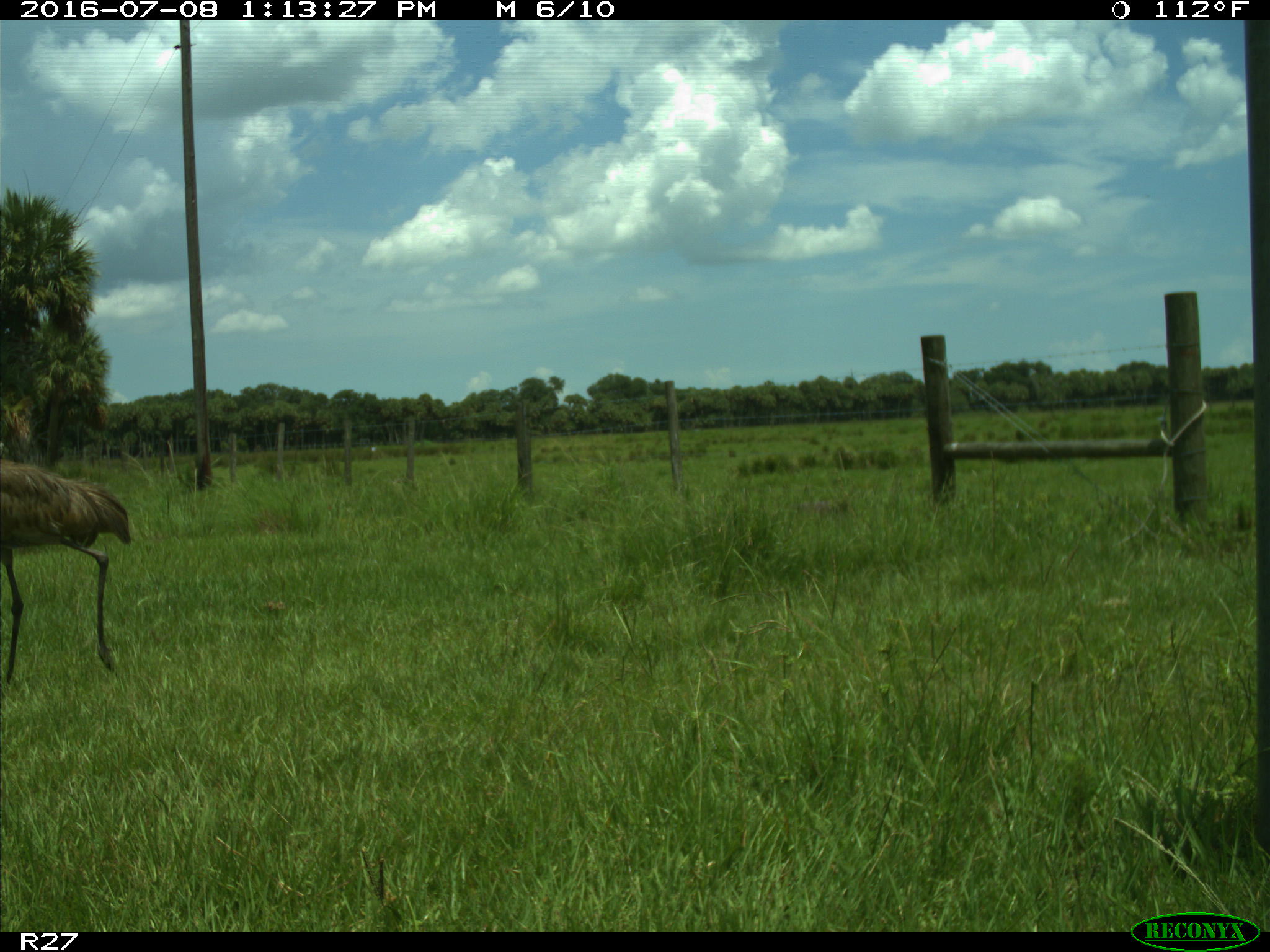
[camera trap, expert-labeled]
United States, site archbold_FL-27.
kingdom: Animalia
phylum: Chordata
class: Aves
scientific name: Aves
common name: birds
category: unidentified bird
Unidentified bird (birds) (Aves).